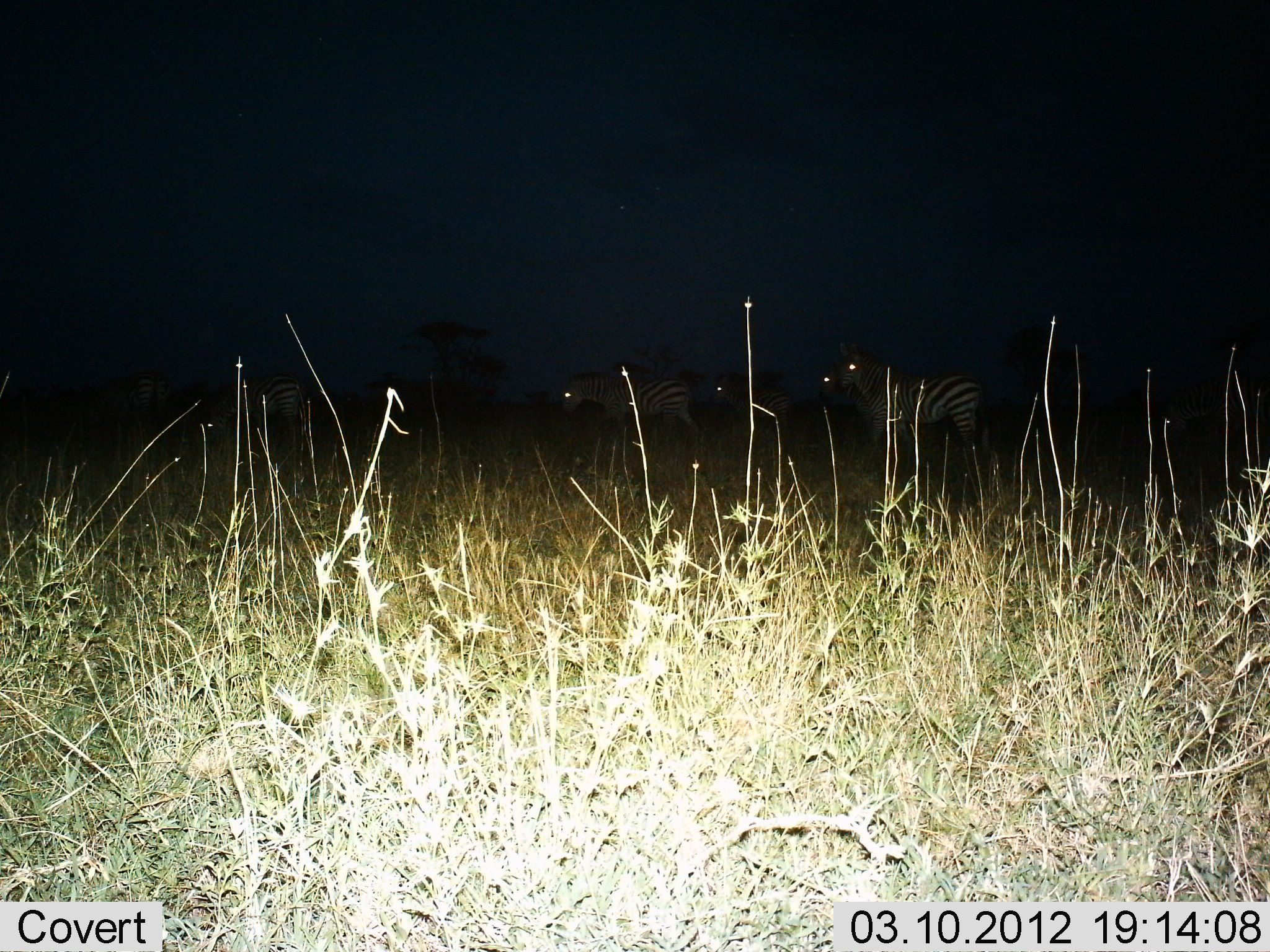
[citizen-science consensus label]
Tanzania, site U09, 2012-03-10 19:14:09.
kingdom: Animalia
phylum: Chordata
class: Mammalia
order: Perissodactyla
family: Equidae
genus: Equus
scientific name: Equus quagga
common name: plains zebra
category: zebra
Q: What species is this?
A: Zebra (plains zebra) (Equus quagga).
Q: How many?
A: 5.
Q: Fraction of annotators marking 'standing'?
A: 85%.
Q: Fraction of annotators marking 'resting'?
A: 0%.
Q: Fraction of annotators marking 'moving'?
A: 31%.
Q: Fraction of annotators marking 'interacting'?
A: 0%.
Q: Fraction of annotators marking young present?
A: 8%.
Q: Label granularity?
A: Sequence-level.